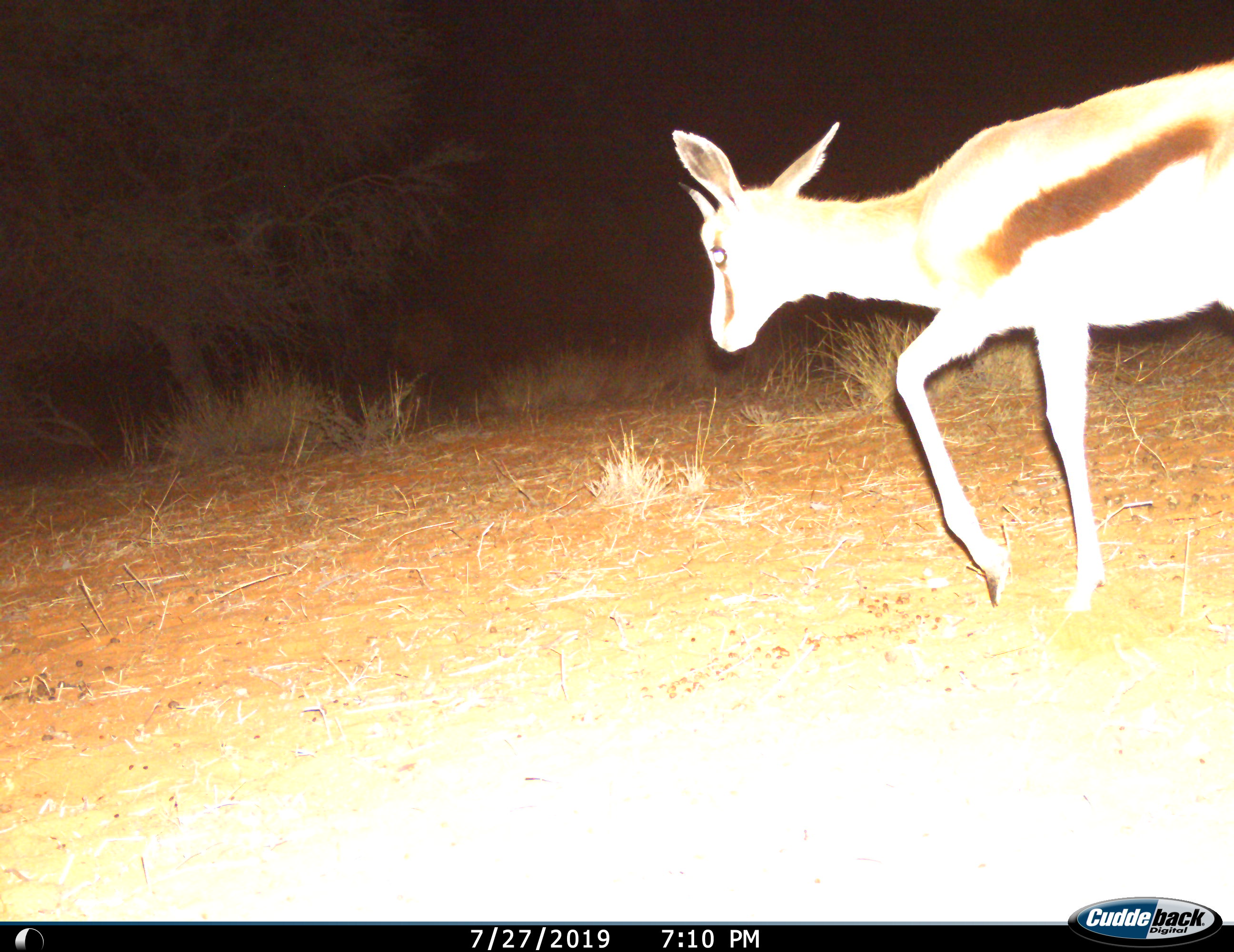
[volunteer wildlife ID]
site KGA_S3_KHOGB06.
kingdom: Animalia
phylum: Chordata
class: Mammalia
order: Artiodactyla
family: Bovidae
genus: Antidorcas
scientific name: Antidorcas marsupialis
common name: springbok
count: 1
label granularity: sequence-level